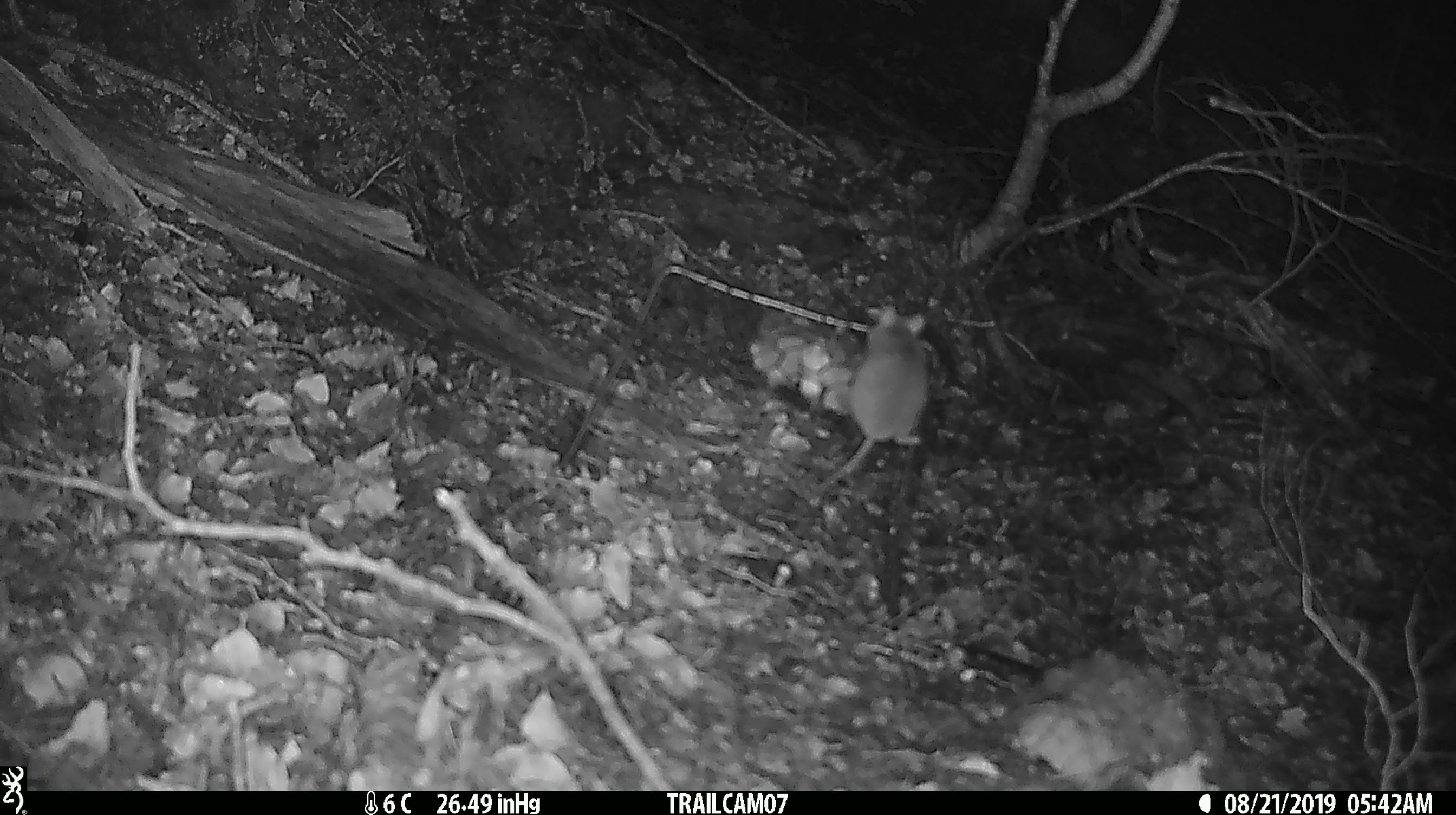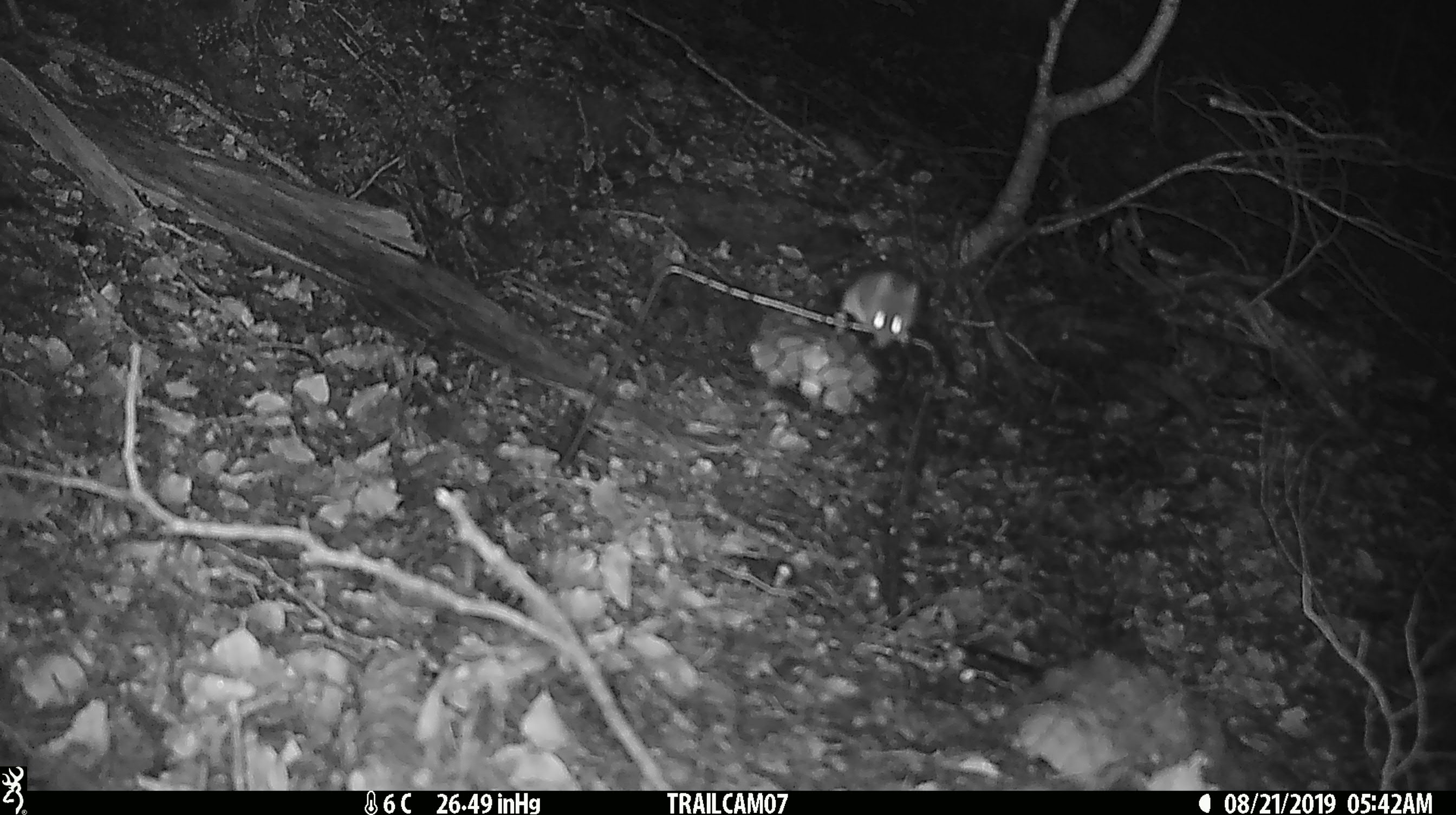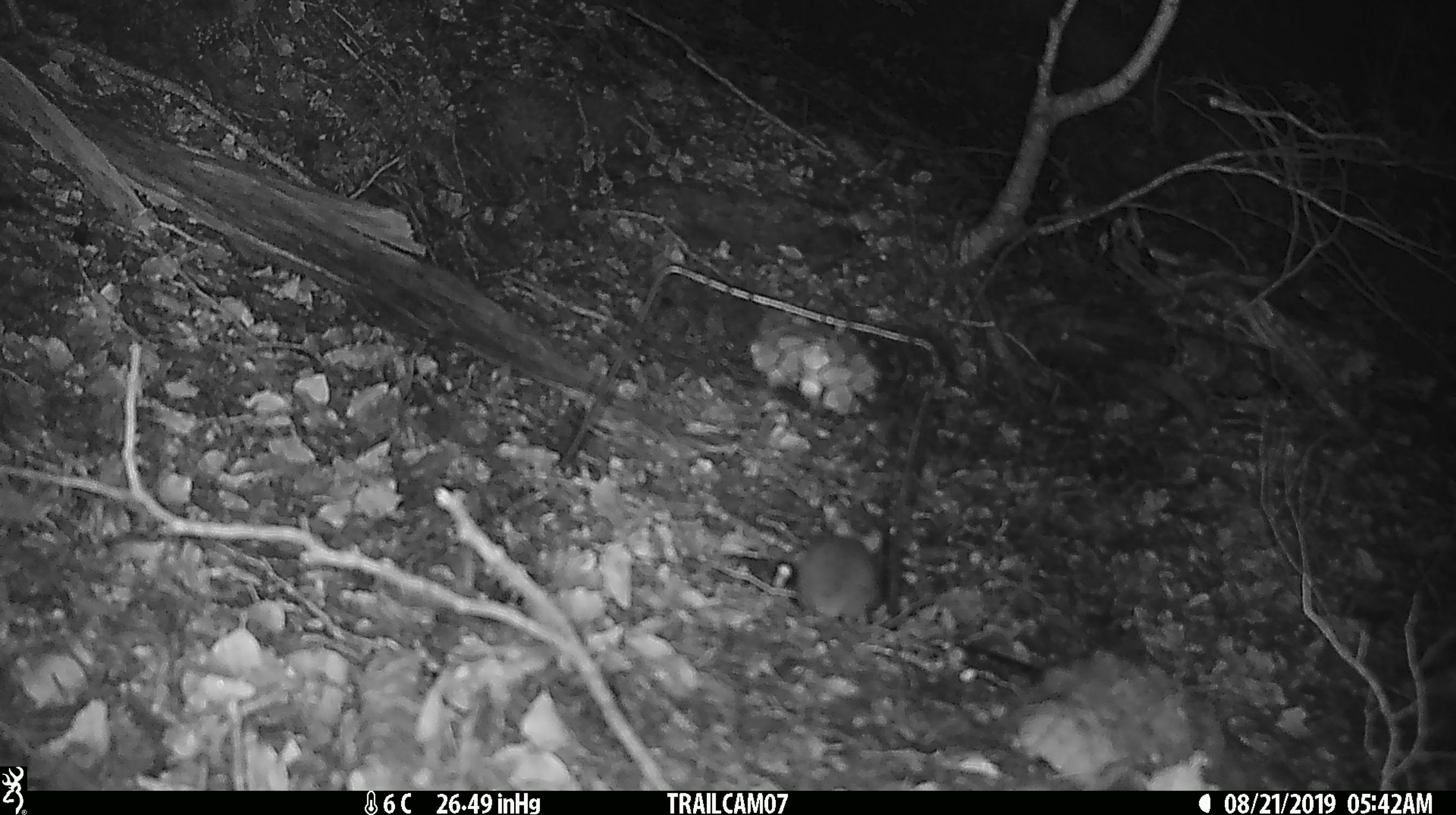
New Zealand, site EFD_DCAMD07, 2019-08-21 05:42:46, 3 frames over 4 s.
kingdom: Animalia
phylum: Chordata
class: Mammalia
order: Rodentia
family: Muridae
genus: Mus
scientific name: Mus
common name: mouse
Mouse (Mus).